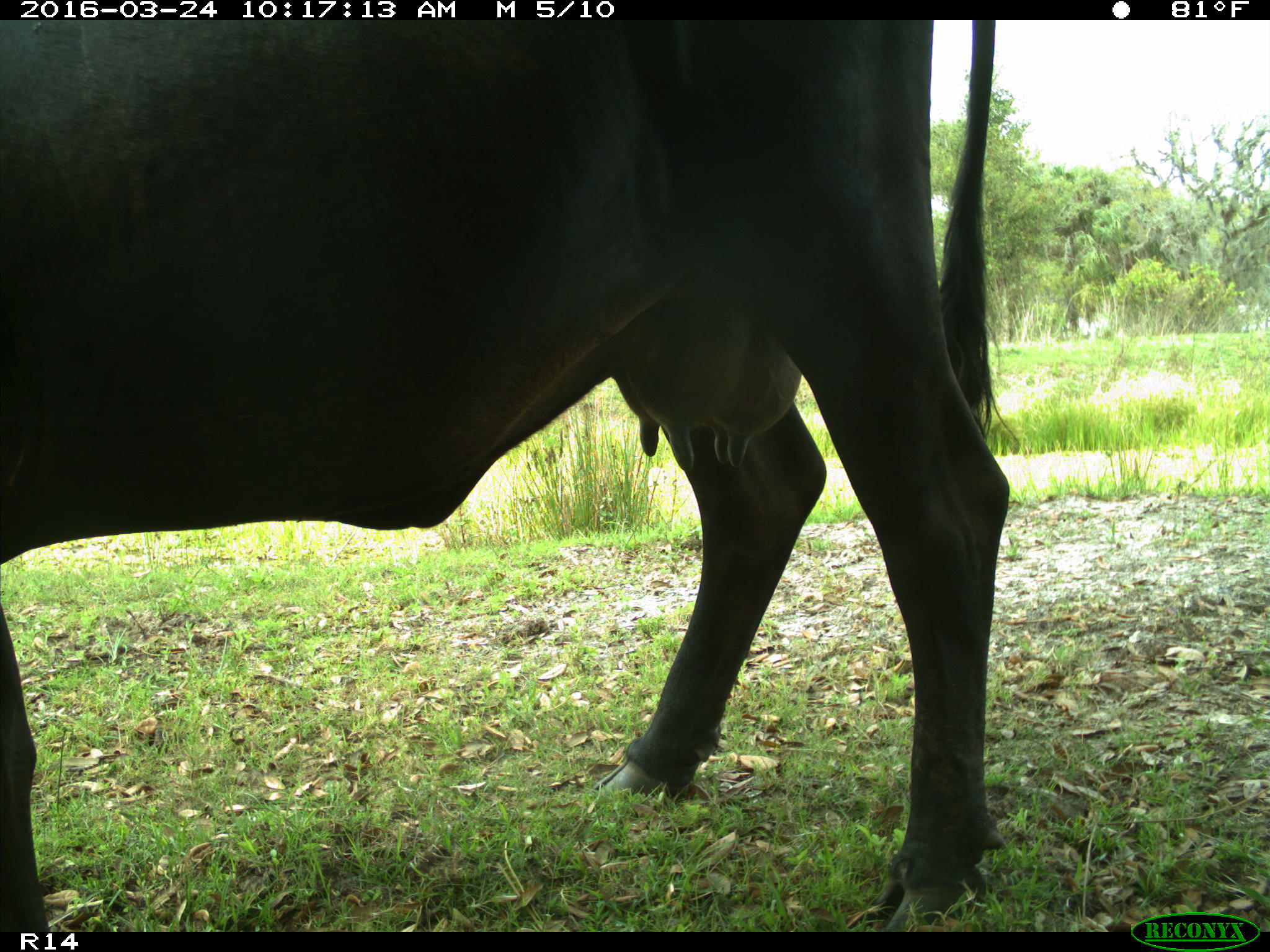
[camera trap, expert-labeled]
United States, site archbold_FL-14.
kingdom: Animalia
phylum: Chordata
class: Mammalia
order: Artiodactyla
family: Bovidae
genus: Bos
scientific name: Bos taurus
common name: domestic cow